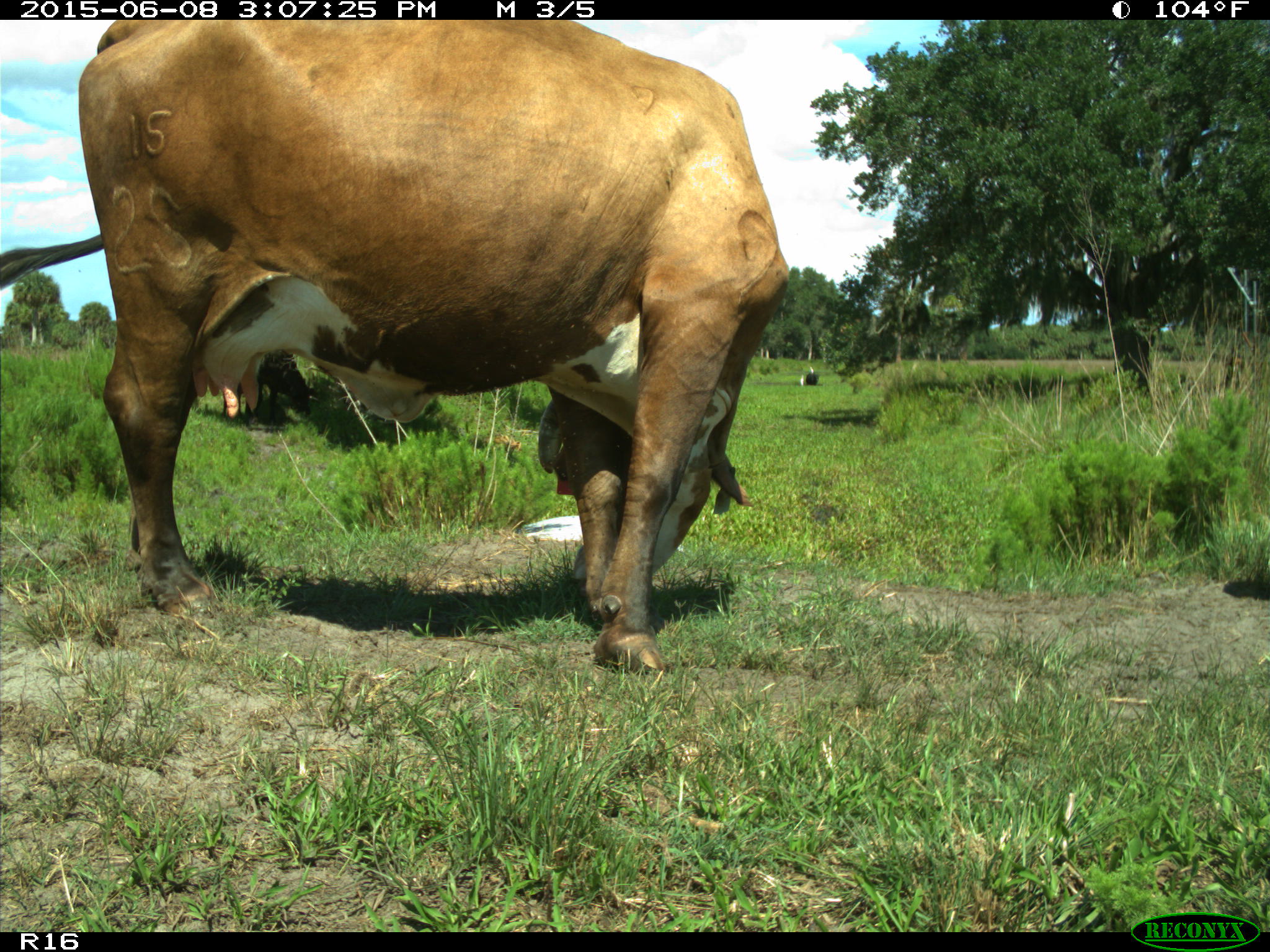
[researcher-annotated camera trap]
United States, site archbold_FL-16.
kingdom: Animalia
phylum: Chordata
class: Mammalia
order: Artiodactyla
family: Bovidae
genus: Bos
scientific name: Bos taurus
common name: domestic cow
Bos taurus (domestic cow).